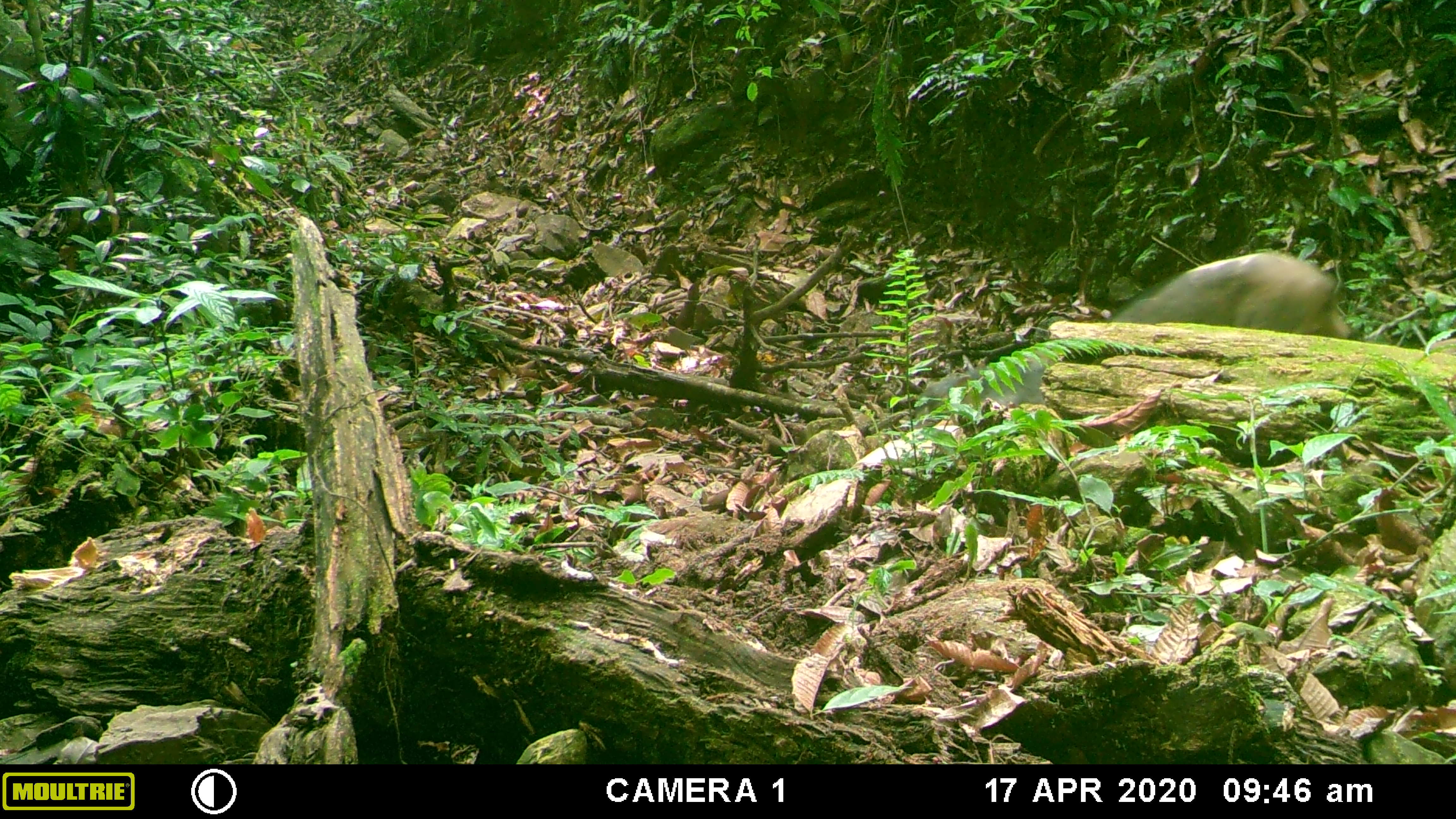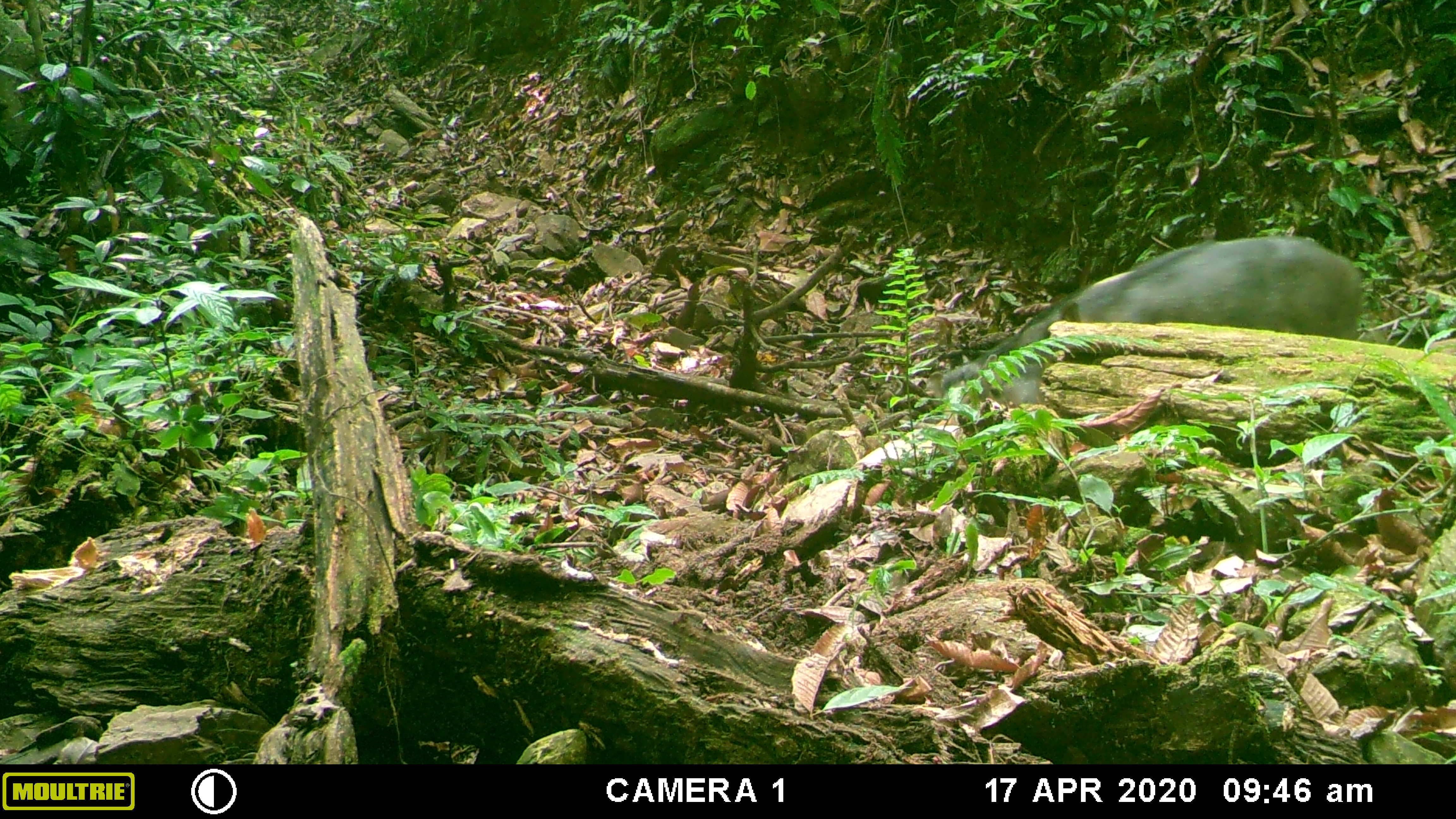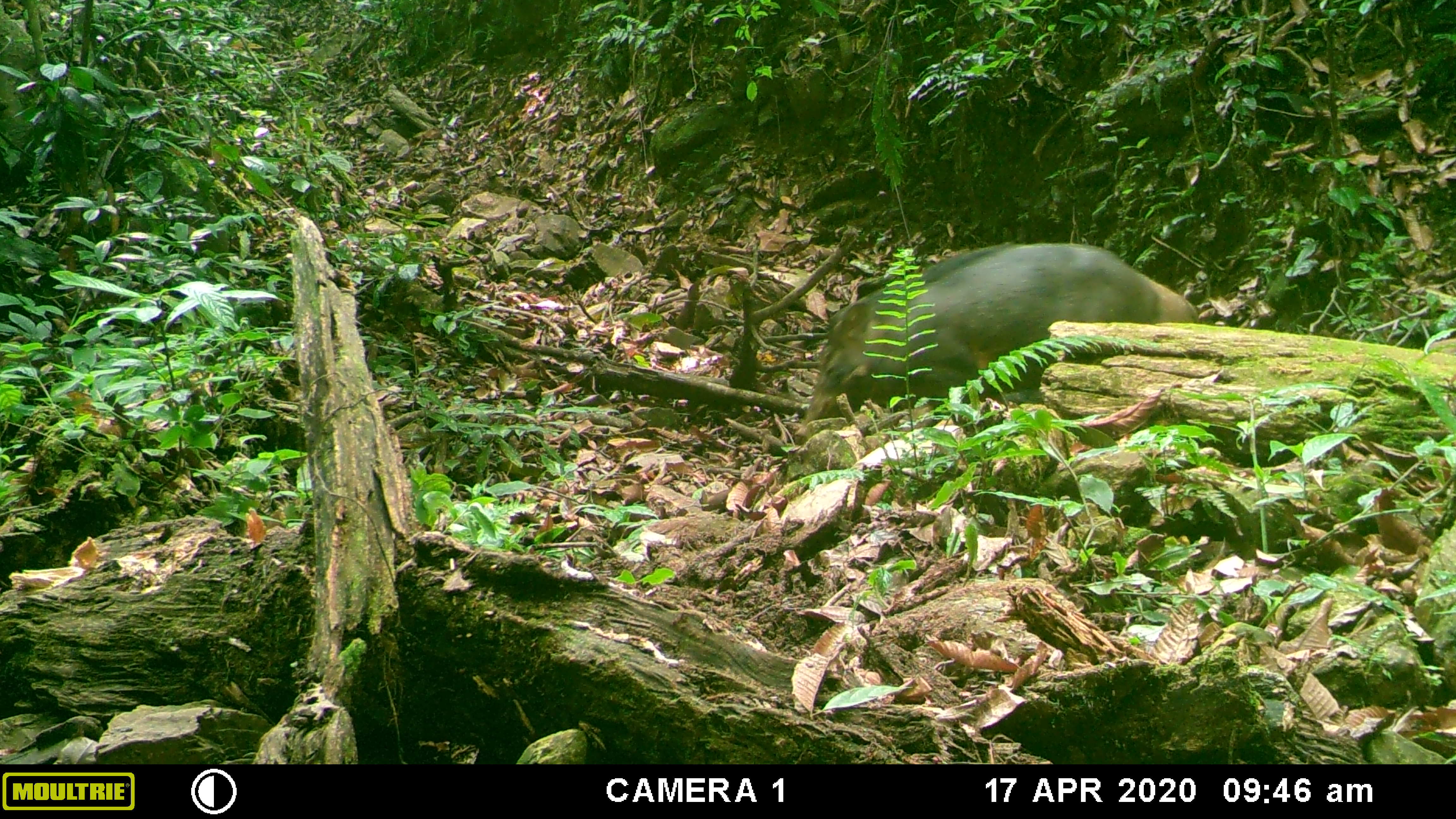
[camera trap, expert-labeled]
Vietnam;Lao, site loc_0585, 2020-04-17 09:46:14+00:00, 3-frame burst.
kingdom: Animalia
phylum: Chordata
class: Mammalia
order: Artiodactyla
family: Suidae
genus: Sus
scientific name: Sus scrofa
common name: eurasian wild pig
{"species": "eurasian wild pig (Sus scrofa)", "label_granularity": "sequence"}